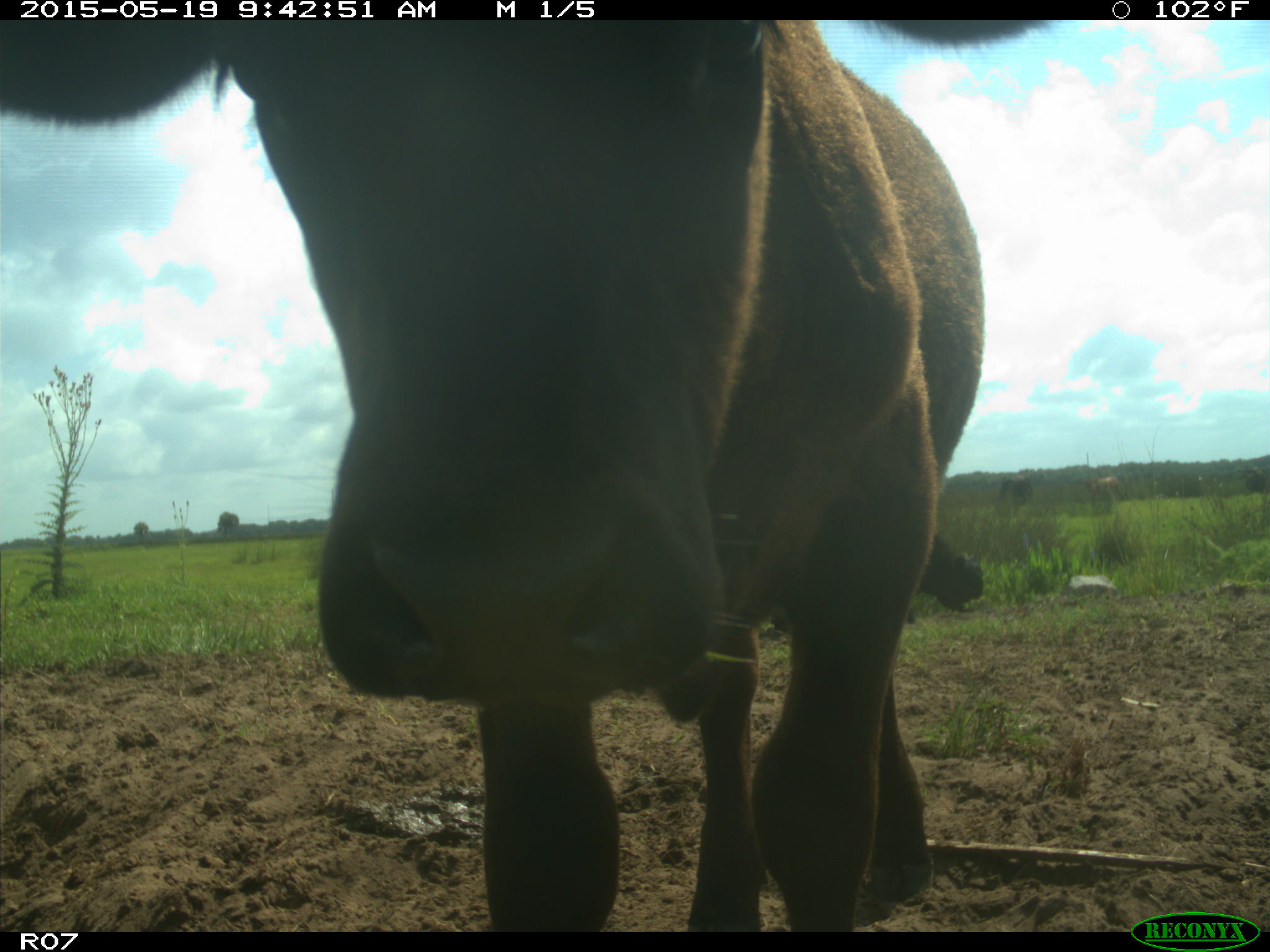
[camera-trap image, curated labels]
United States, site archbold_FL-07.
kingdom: Animalia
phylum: Chordata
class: Mammalia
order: Artiodactyla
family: Bovidae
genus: Bos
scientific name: Bos taurus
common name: domestic cow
Bos taurus (domestic cow).